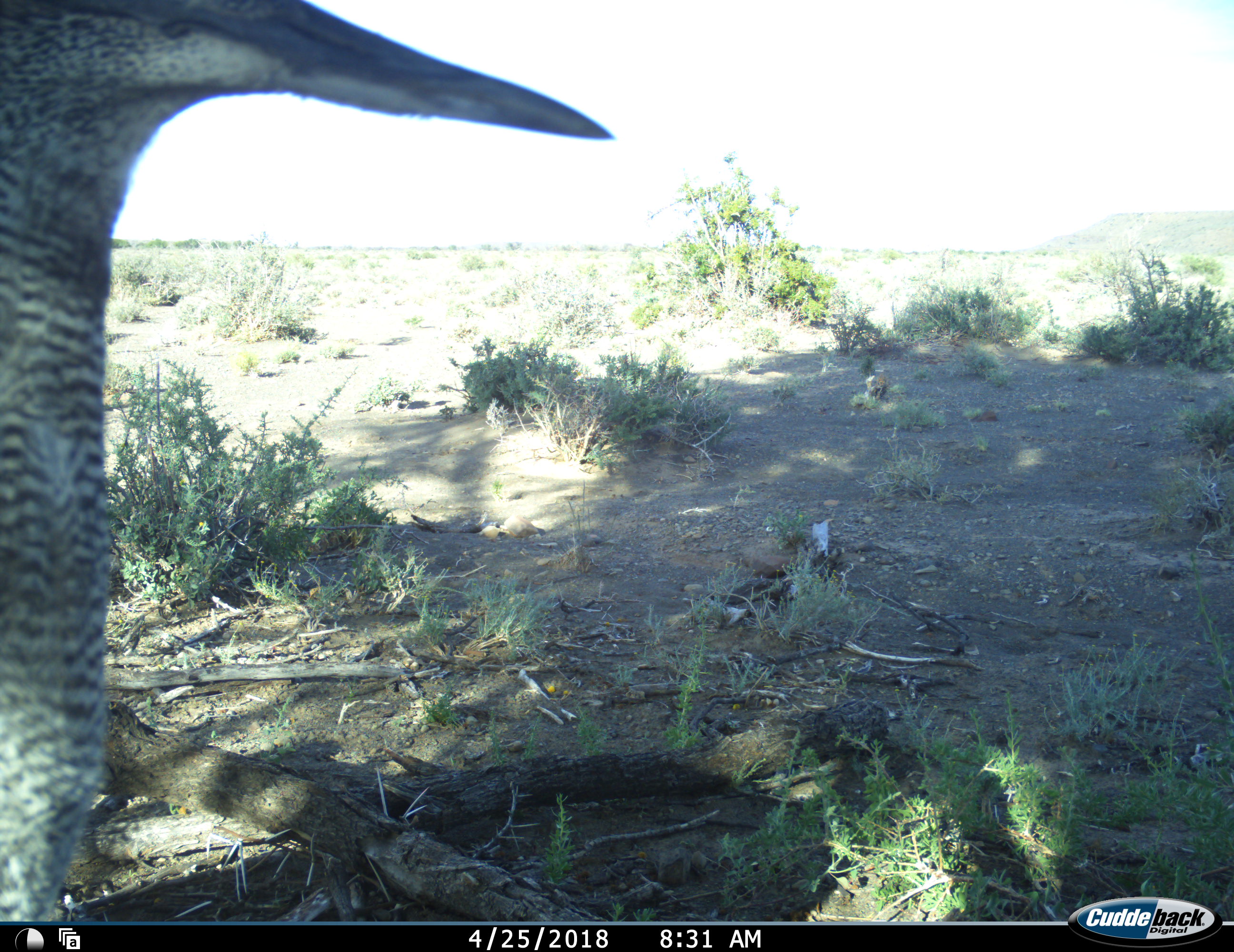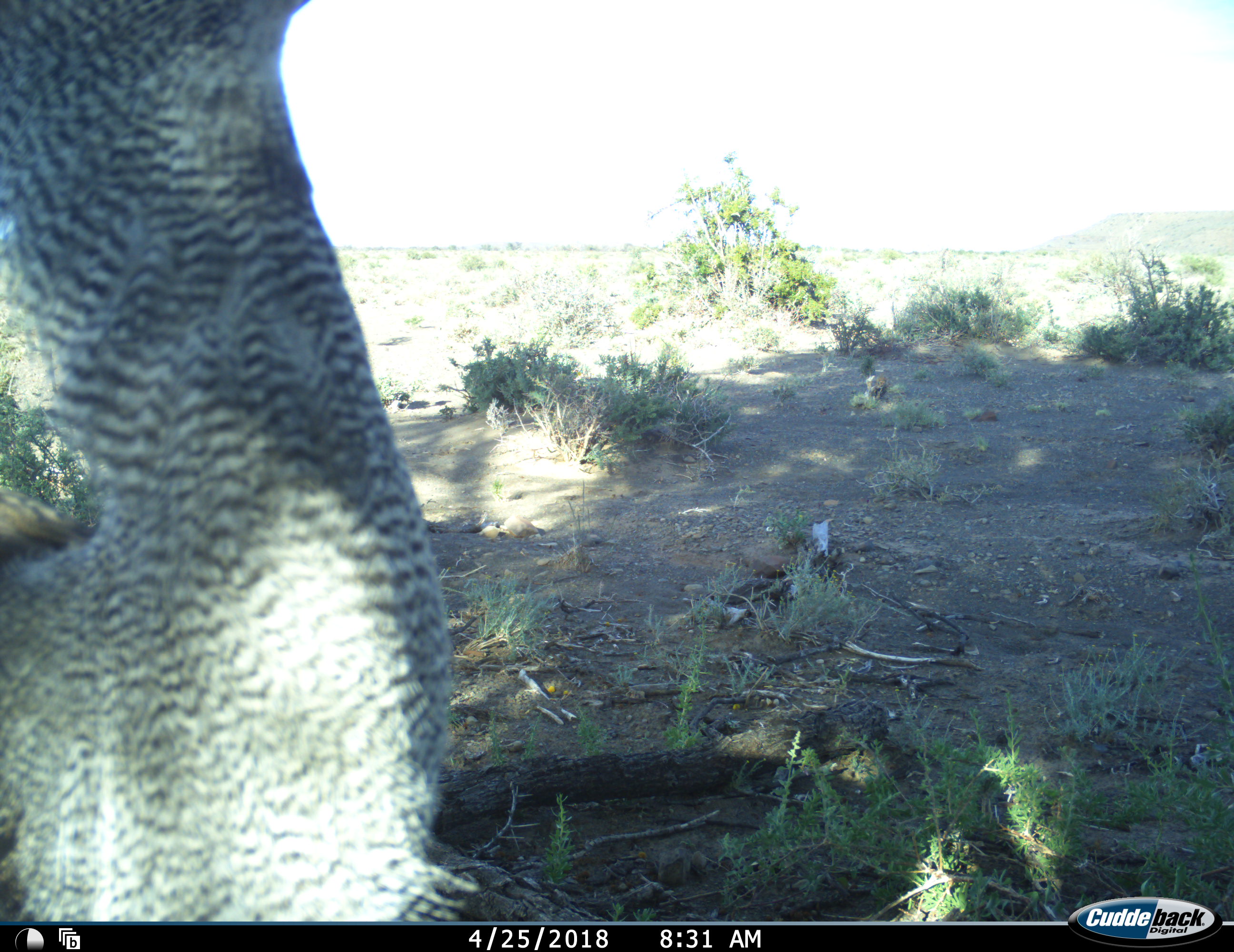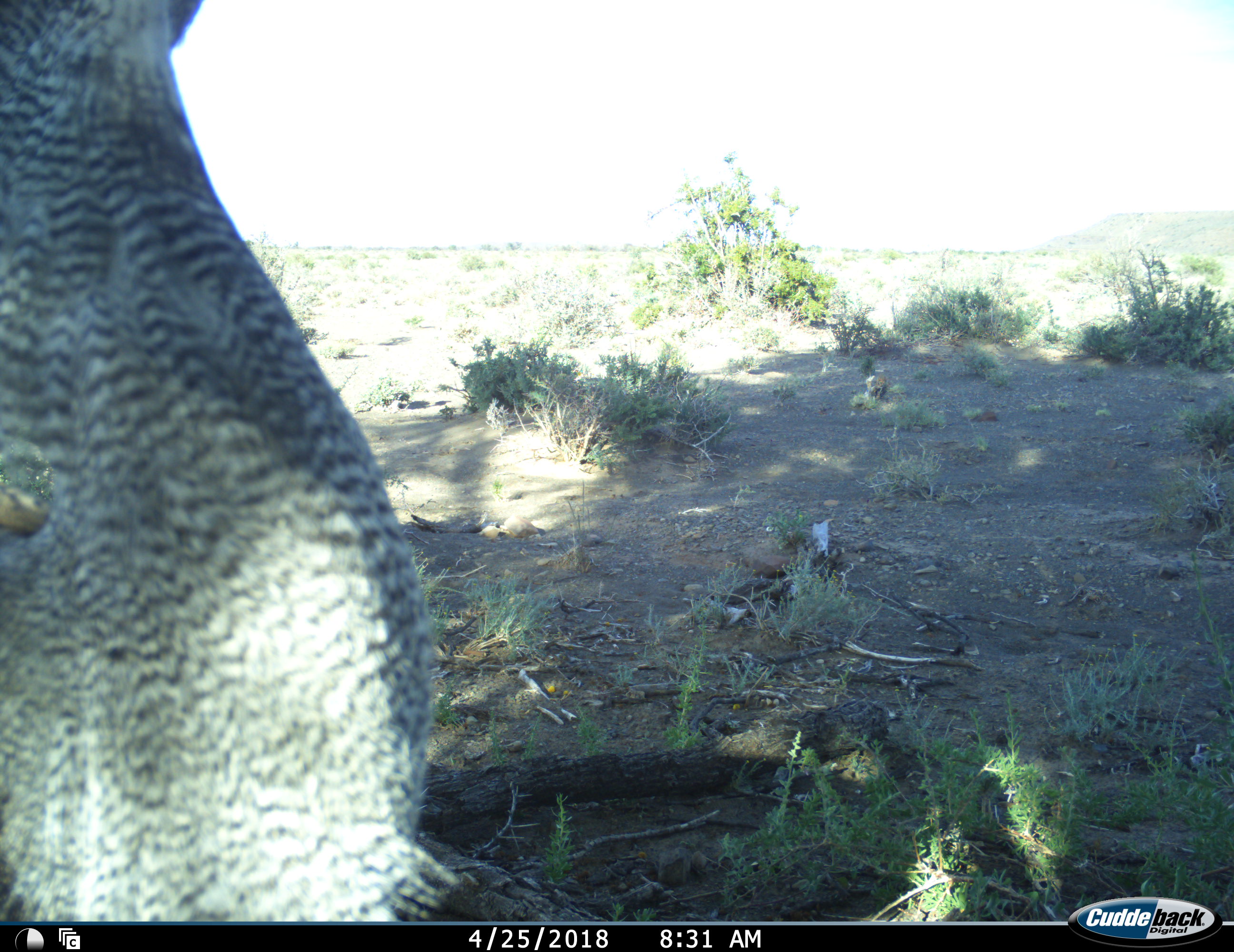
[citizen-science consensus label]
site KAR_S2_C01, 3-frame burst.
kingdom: Animalia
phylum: Chordata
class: Aves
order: Otidiformes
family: Otididae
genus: Ardeotis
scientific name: Ardeotis kori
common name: kori bustard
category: bustardkori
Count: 1.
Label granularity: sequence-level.